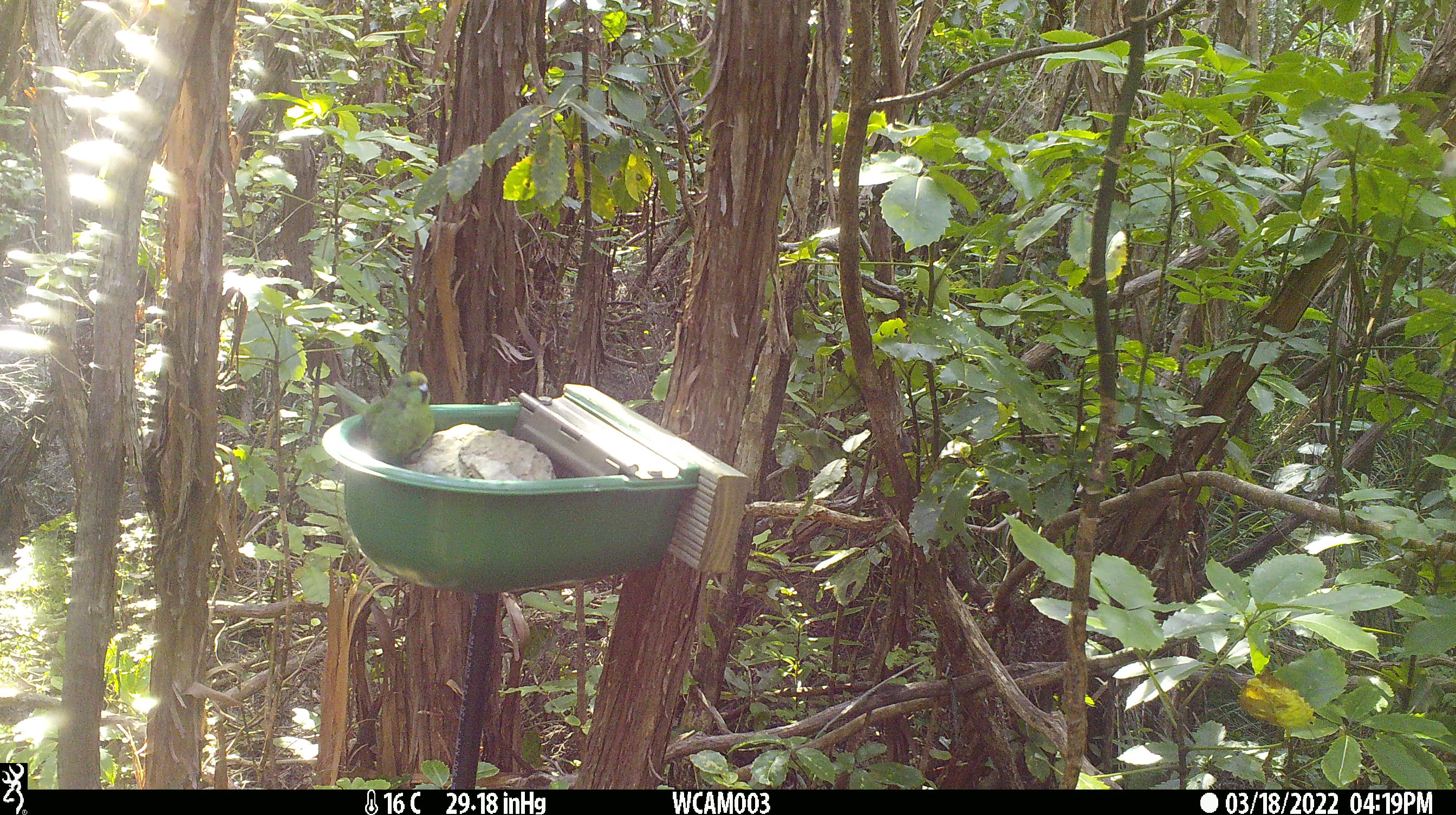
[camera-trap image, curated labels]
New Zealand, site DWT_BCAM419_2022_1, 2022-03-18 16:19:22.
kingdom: Animalia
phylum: Chordata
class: Aves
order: Psittaciformes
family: Psittaculidae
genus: Cyanoramphus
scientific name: Cyanoramphus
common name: parakeet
Parakeet (Cyanoramphus).